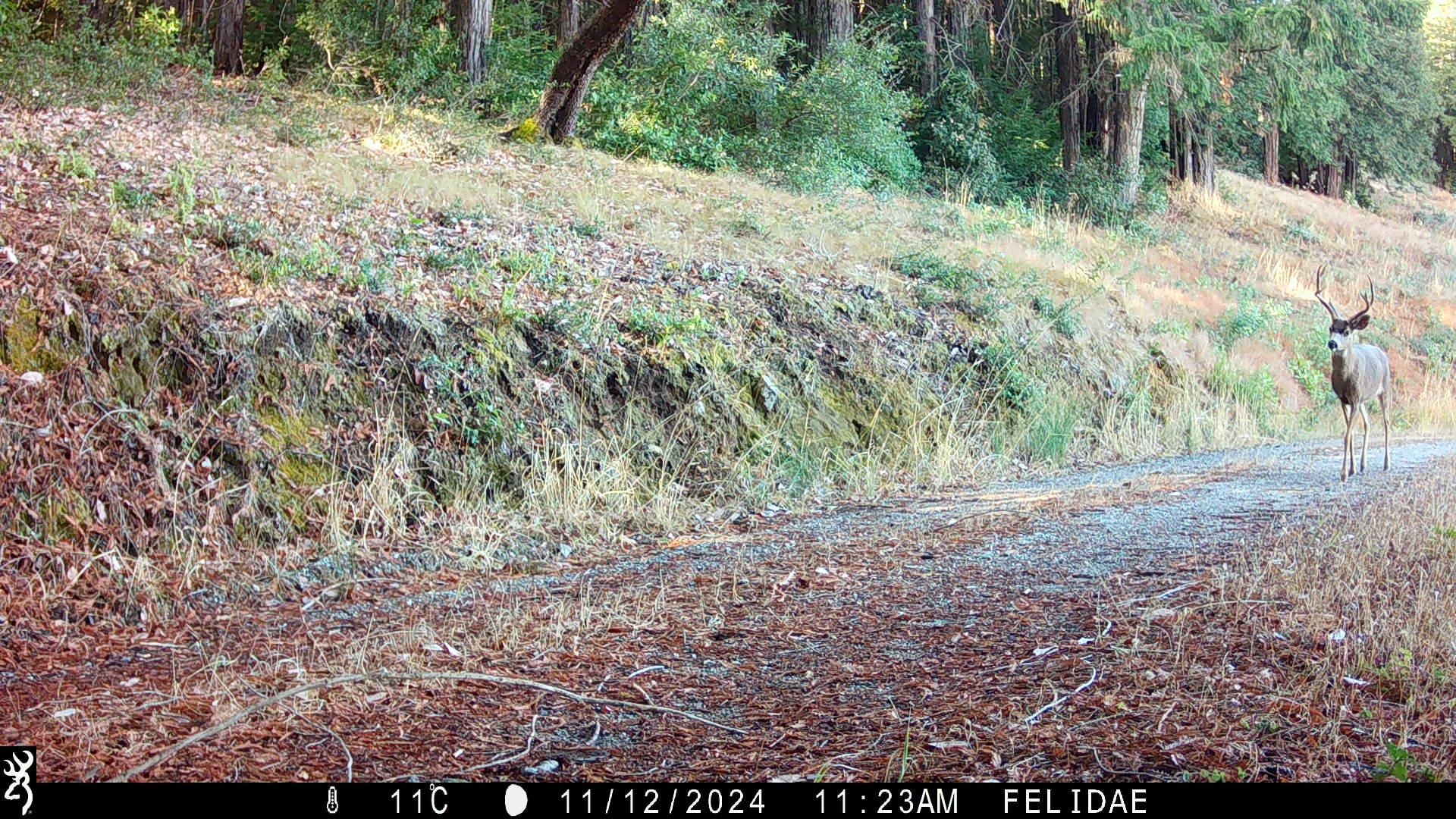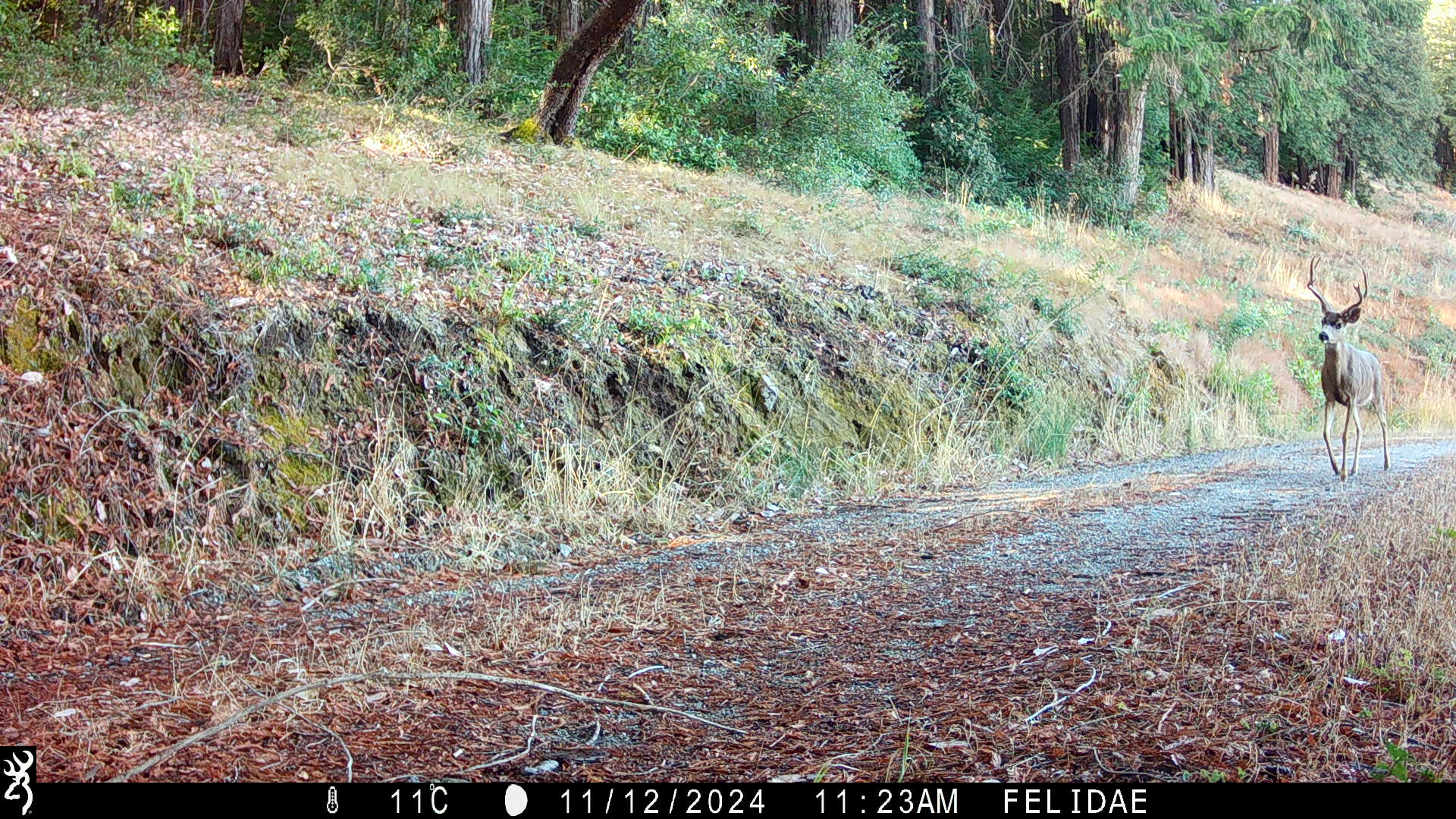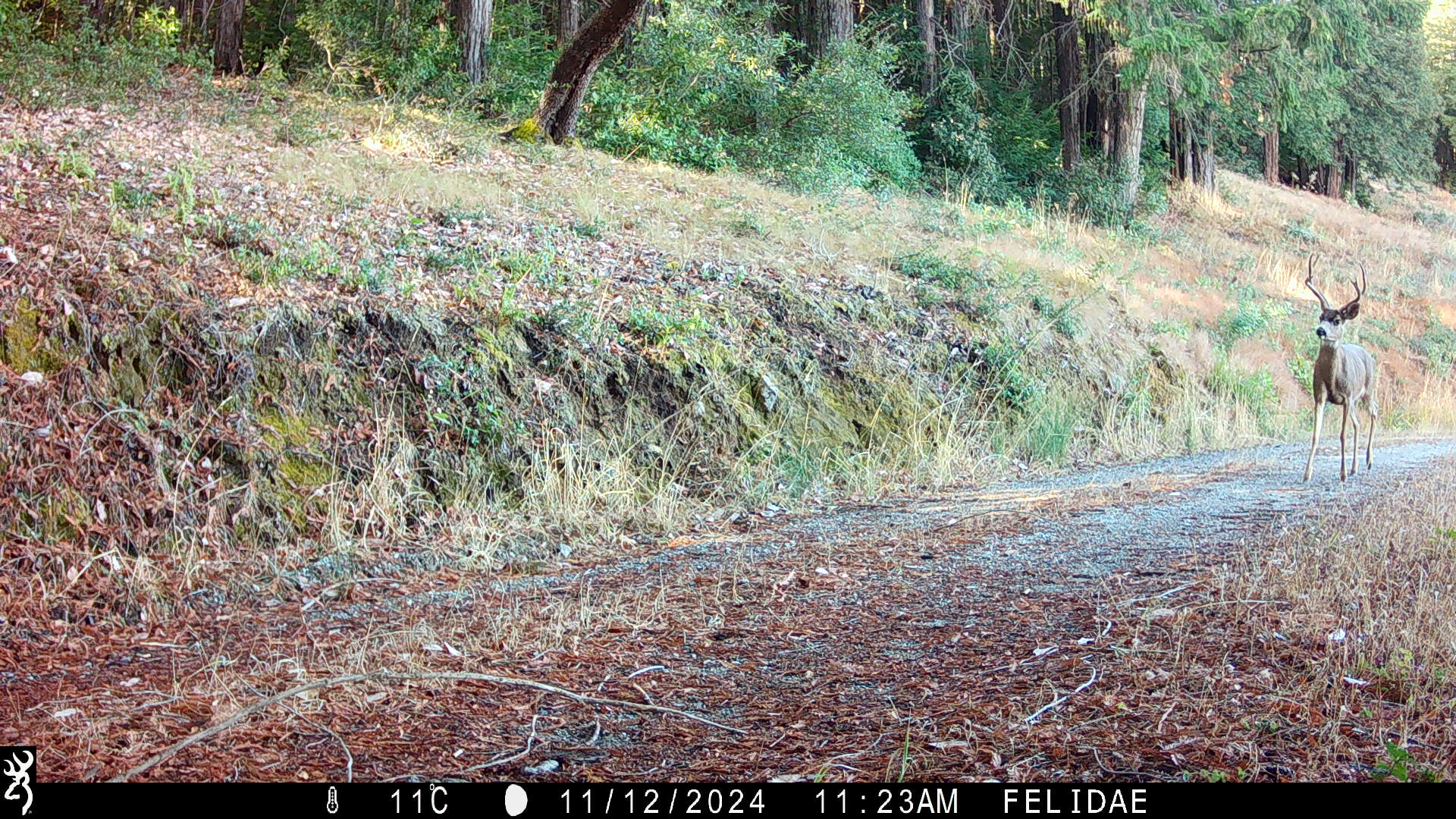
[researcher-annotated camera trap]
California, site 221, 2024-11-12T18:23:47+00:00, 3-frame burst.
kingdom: Animalia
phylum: Chordata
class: Mammalia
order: Artiodactyla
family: Cervidae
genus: Odocoileus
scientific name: Odocoileus hemionus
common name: mule deer